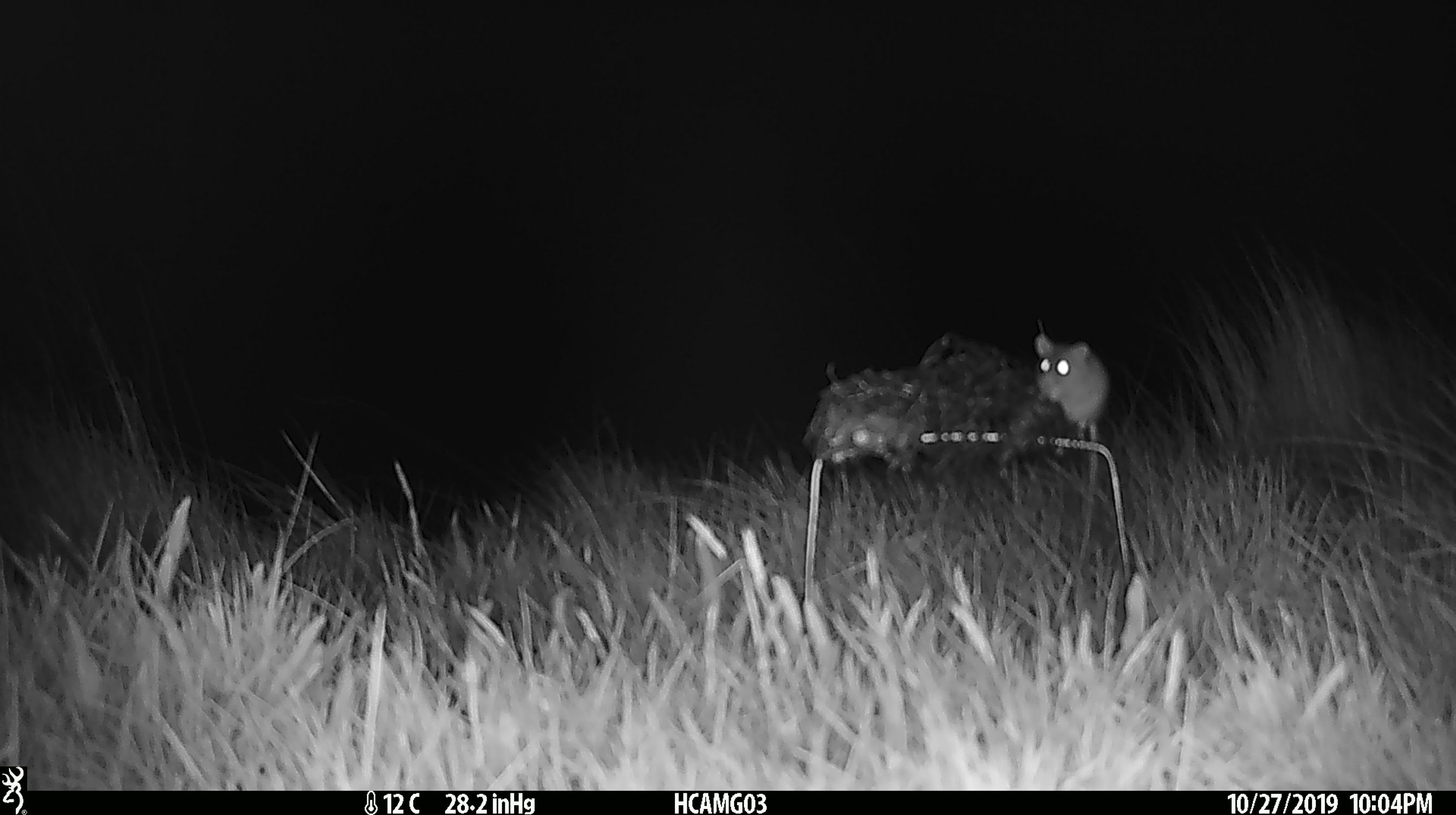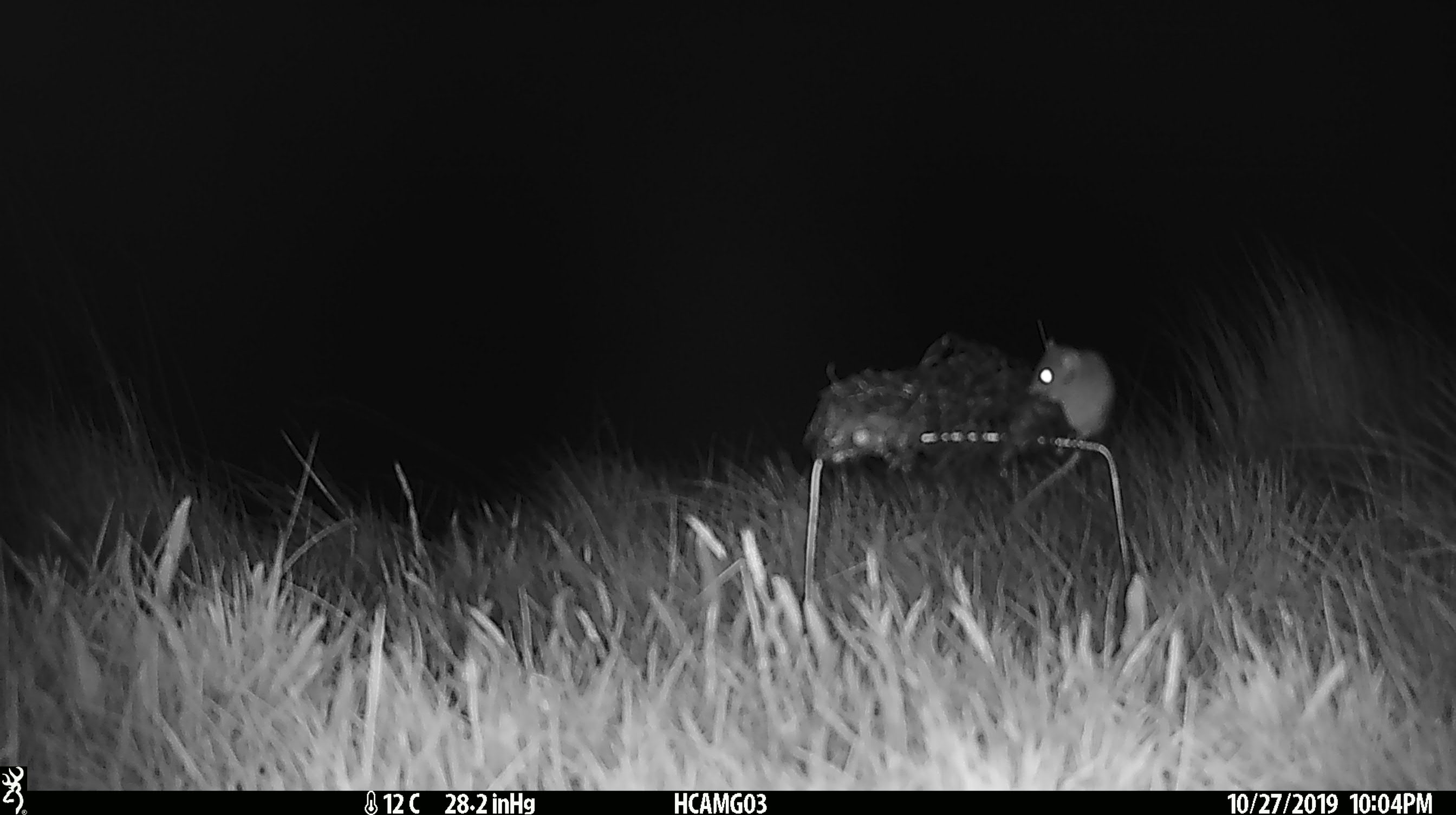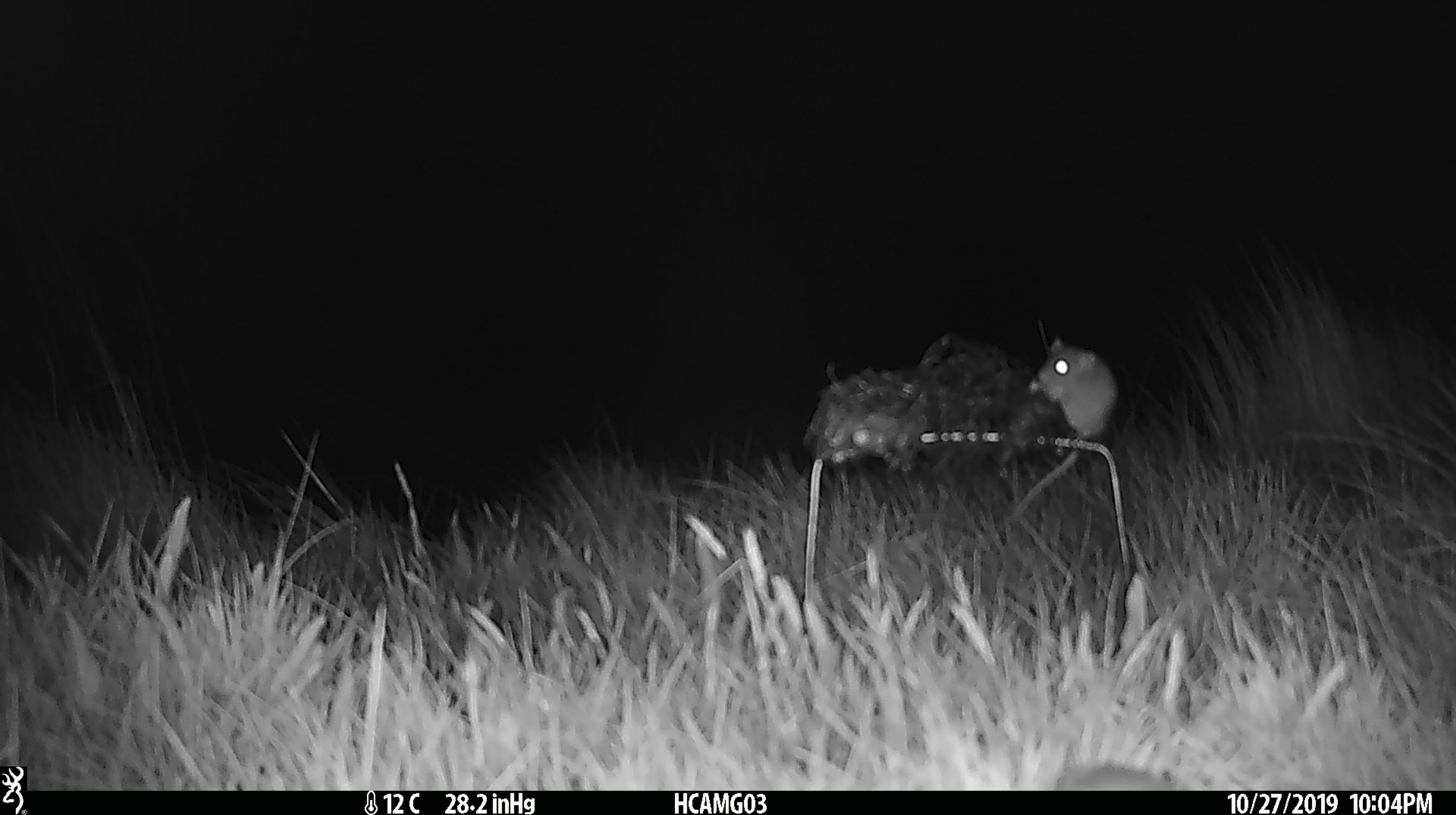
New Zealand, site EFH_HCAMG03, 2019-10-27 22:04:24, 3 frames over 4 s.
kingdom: Animalia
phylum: Chordata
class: Mammalia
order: Rodentia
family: Muridae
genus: Mus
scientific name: Mus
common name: mouse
Mouse (Mus).